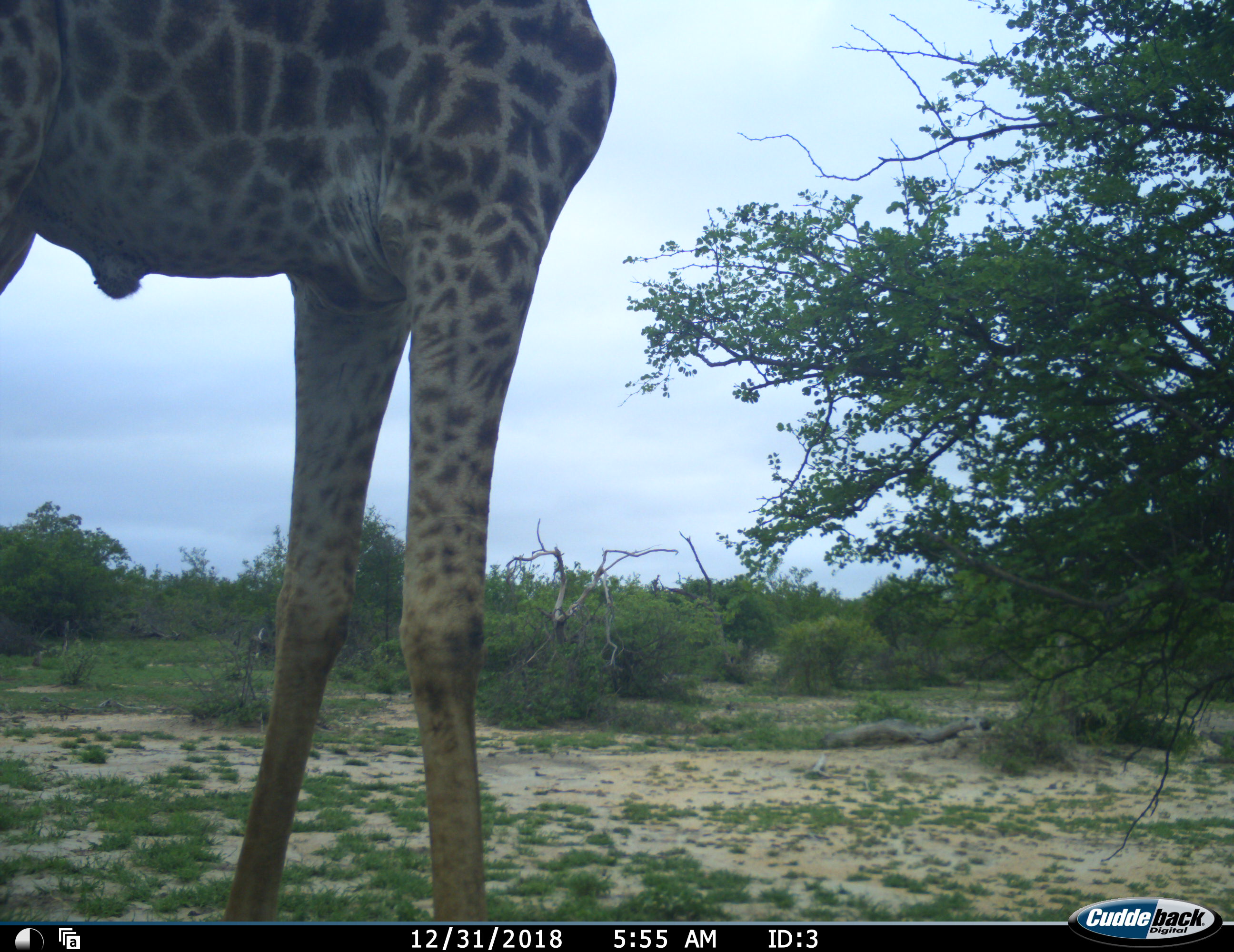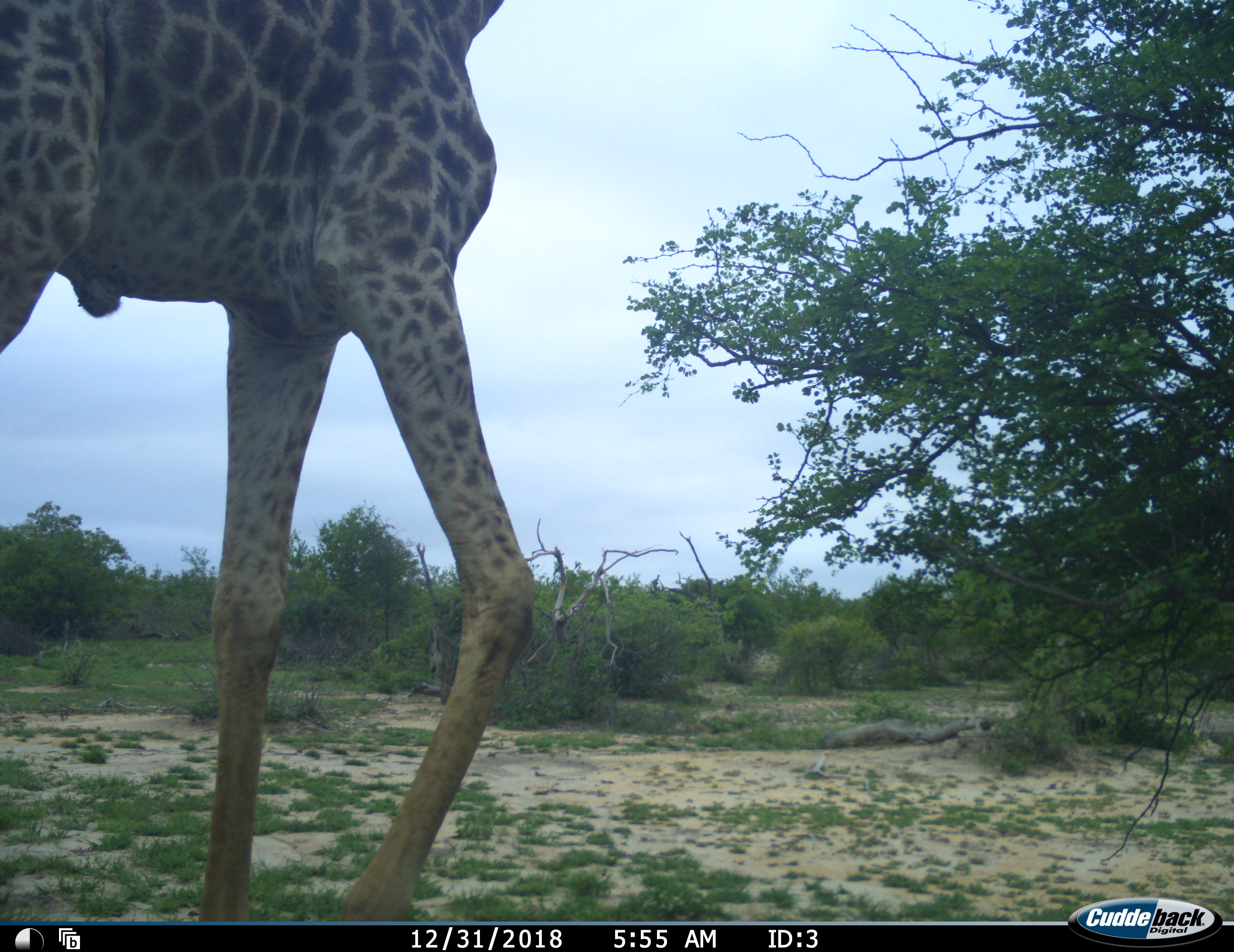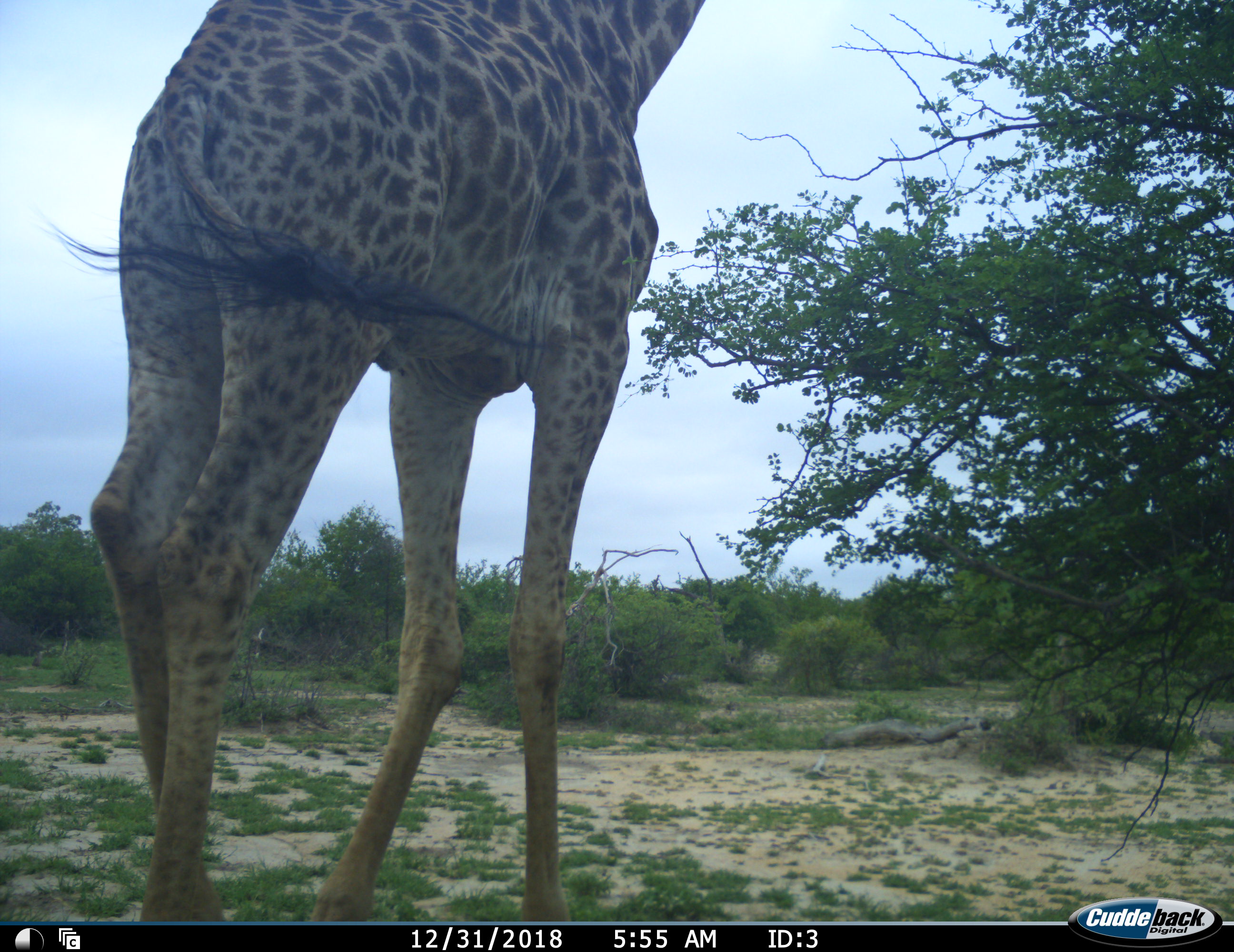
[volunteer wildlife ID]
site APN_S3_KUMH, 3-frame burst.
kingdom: Animalia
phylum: Chordata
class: Mammalia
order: Artiodactyla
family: Giraffidae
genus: Giraffa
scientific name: Giraffa camelopardalis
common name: giraffe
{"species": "giraffe (Giraffa camelopardalis)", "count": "1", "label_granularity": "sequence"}